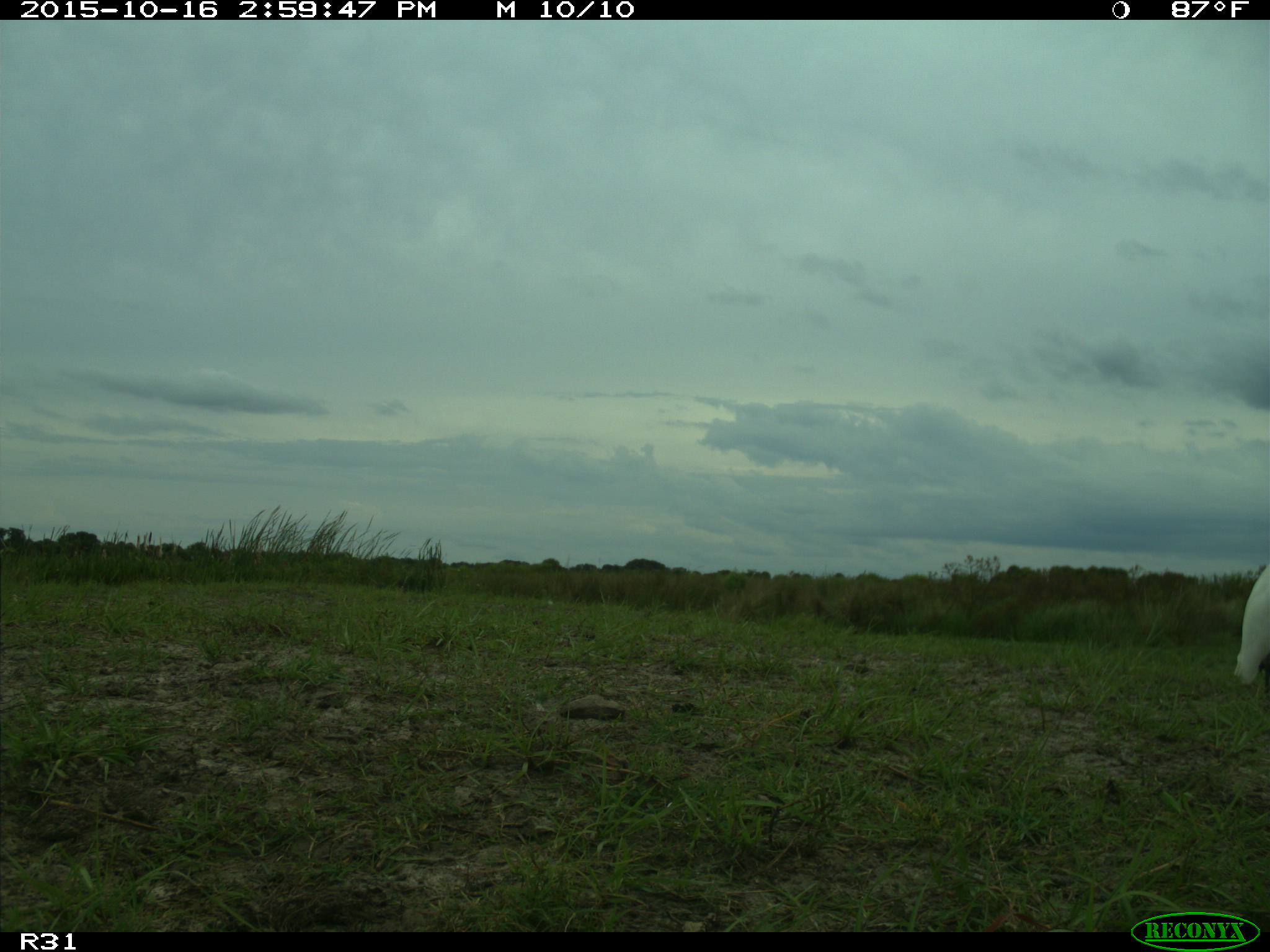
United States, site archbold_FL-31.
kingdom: Animalia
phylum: Chordata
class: Mammalia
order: Artiodactyla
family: Bovidae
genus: Bos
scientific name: Bos taurus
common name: domestic cow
Bos taurus (domestic cow).